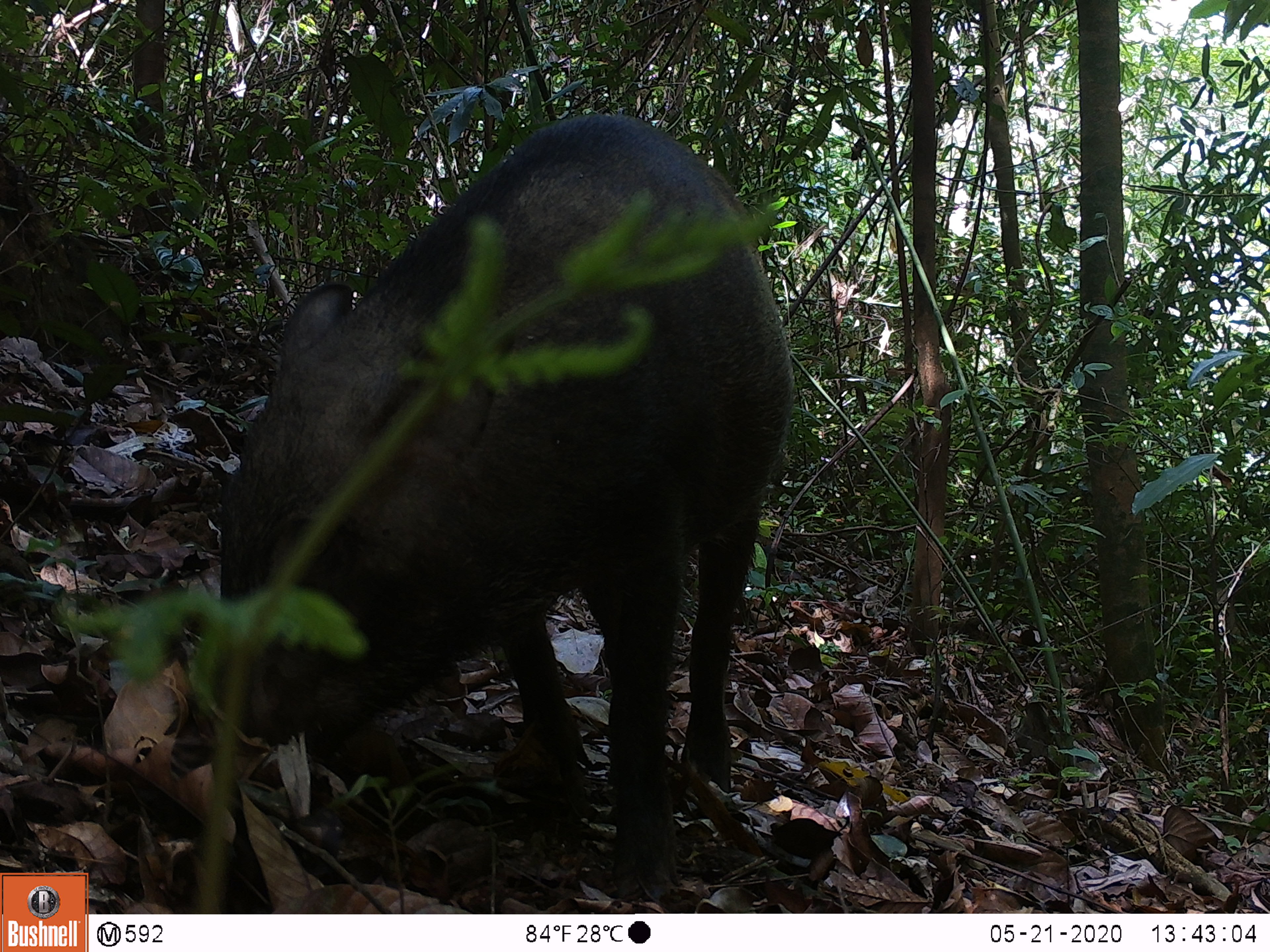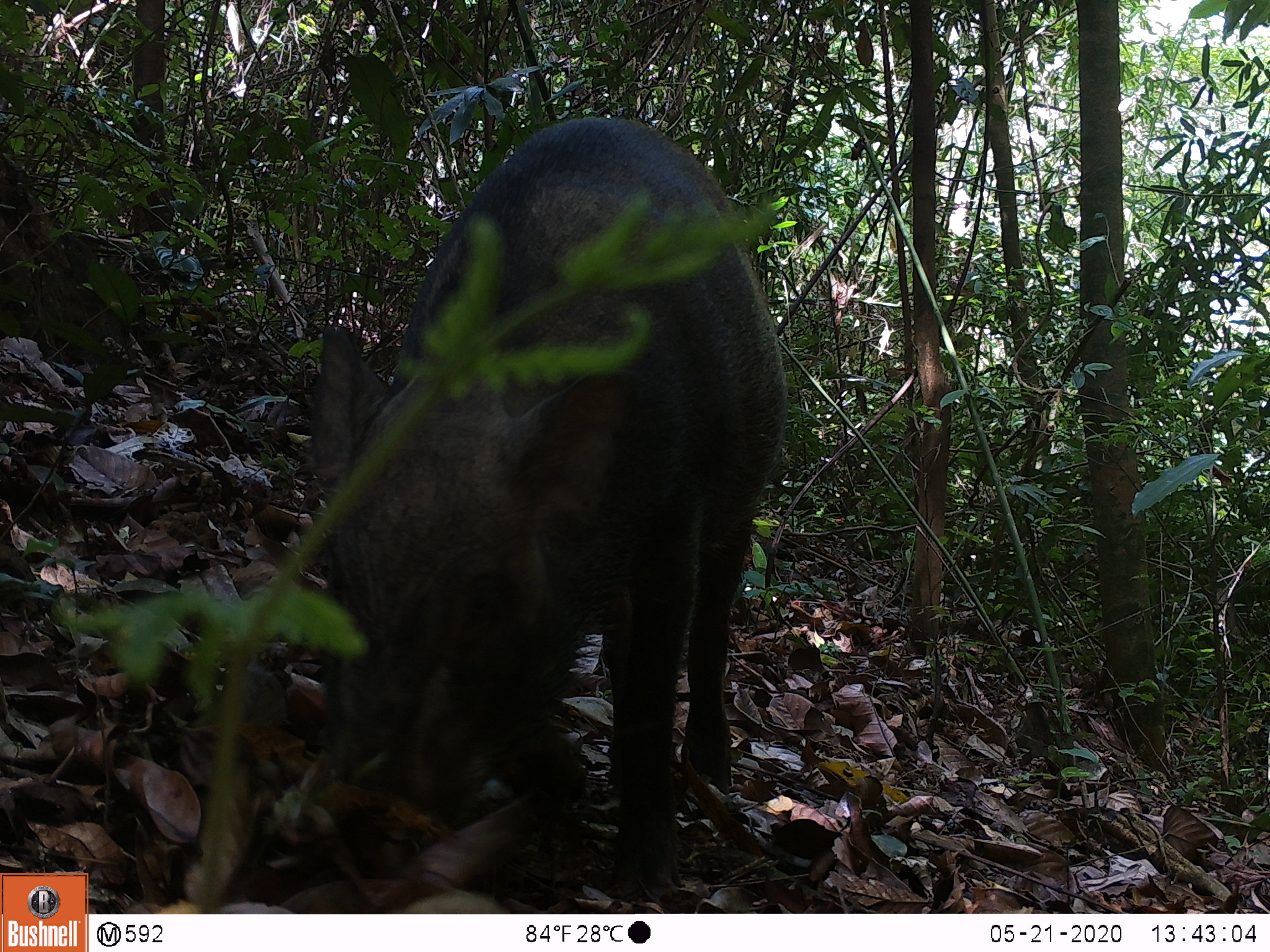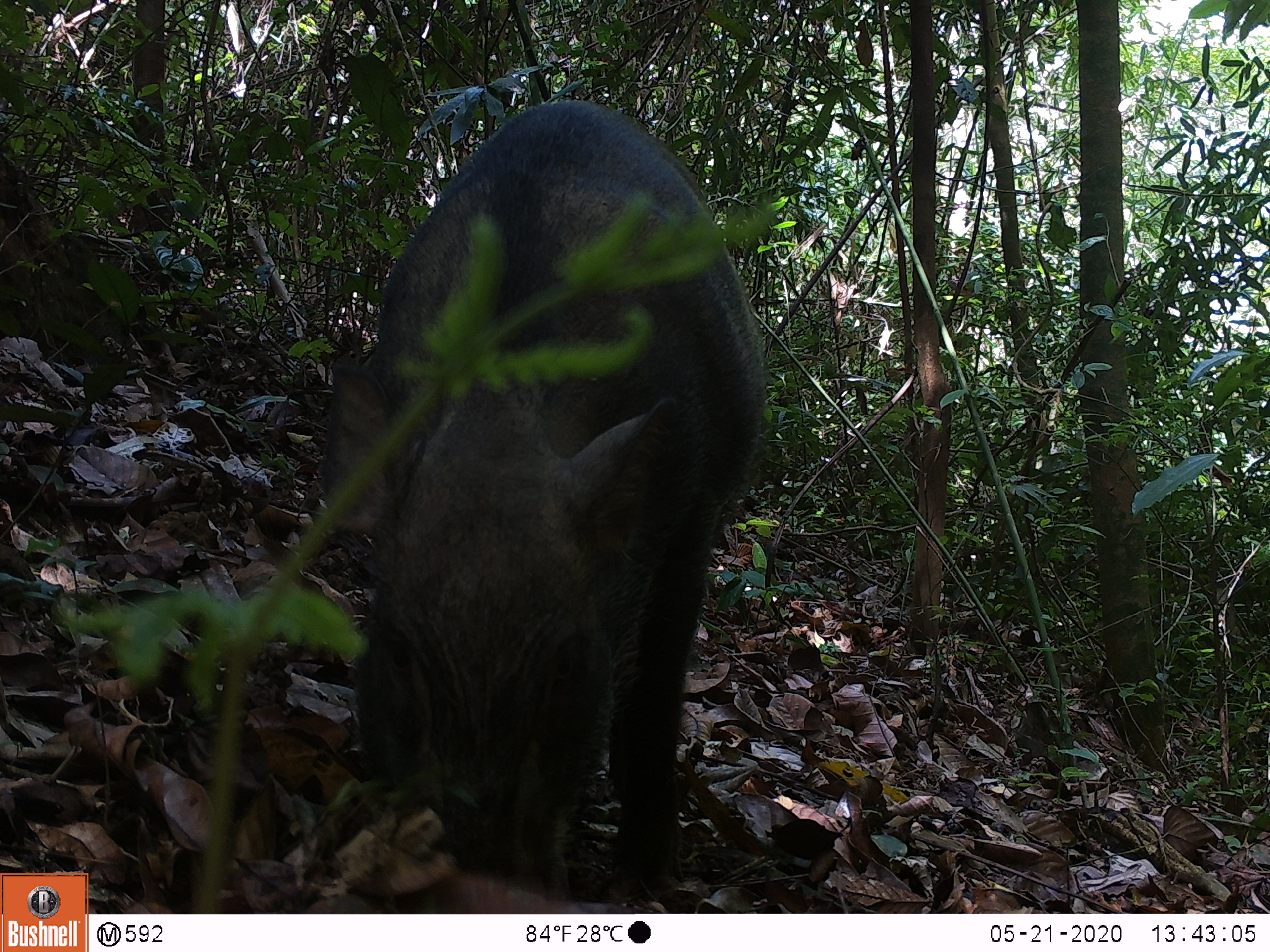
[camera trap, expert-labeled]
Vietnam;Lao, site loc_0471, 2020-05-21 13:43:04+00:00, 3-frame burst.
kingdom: Animalia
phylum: Chordata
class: Mammalia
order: Artiodactyla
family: Suidae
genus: Sus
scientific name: Sus scrofa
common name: eurasian wild pig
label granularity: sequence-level